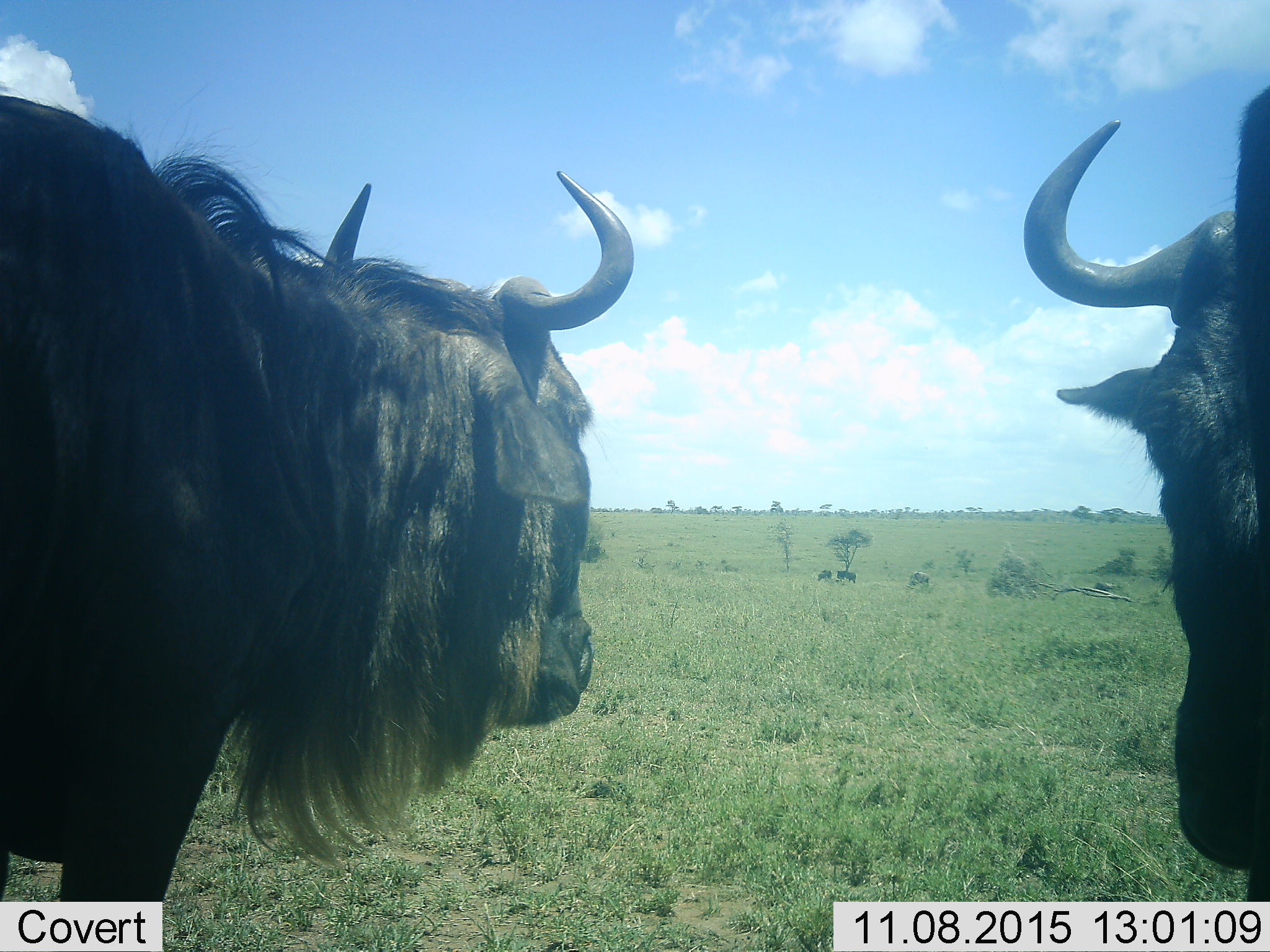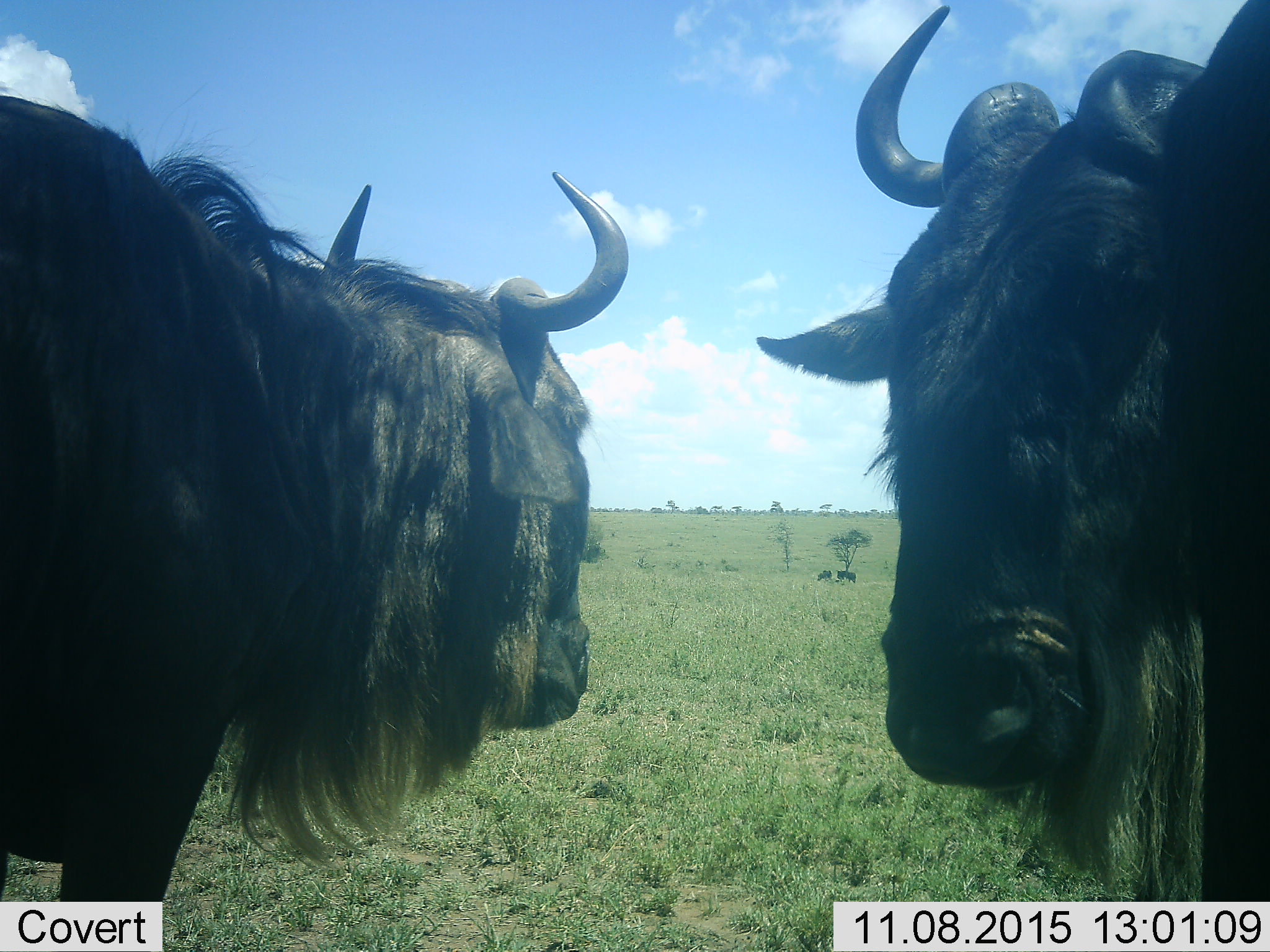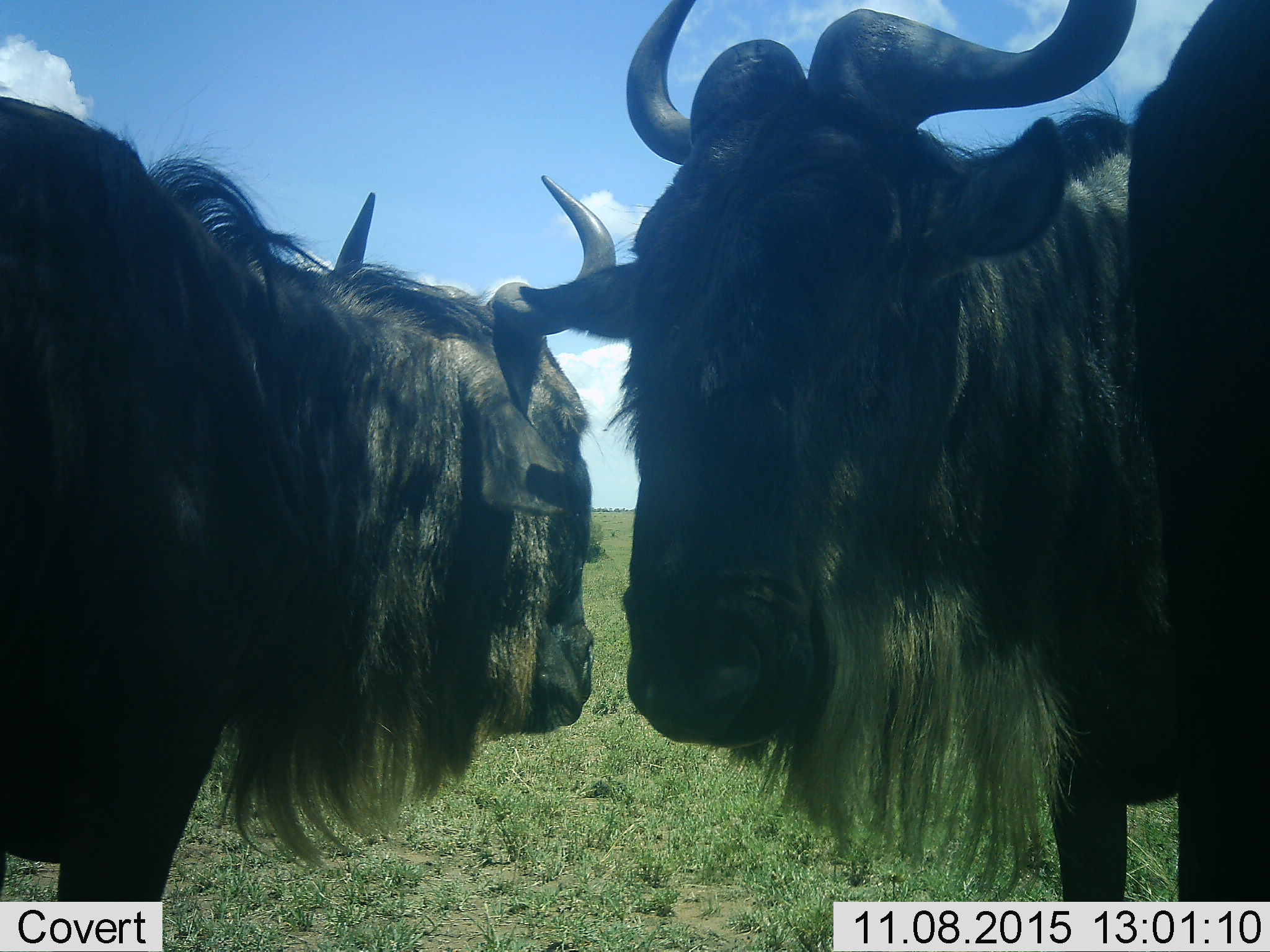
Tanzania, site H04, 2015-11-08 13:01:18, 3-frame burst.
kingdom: Animalia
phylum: Chordata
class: Mammalia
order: Artiodactyla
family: Bovidae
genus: Connochaetes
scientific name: Connochaetes taurinus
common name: blue wildebeest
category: wildebeest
Wildebeest (blue wildebeest) (Connochaetes taurinus), count 2. Behavior (volunteer vote fractions): standing 75%, resting 0%, moving 25%, interacting 12%. Young present (vote fraction): 0%. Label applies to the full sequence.